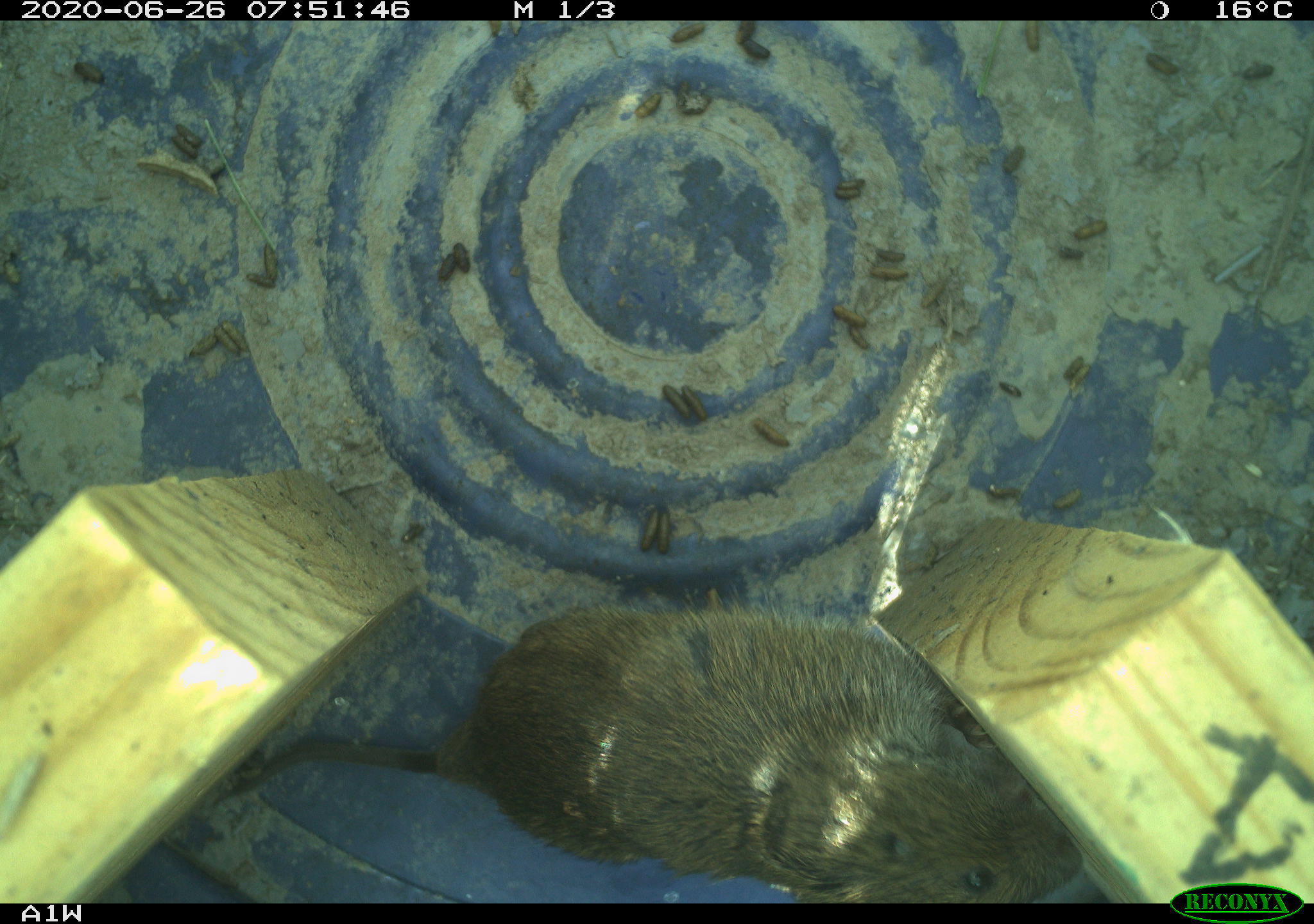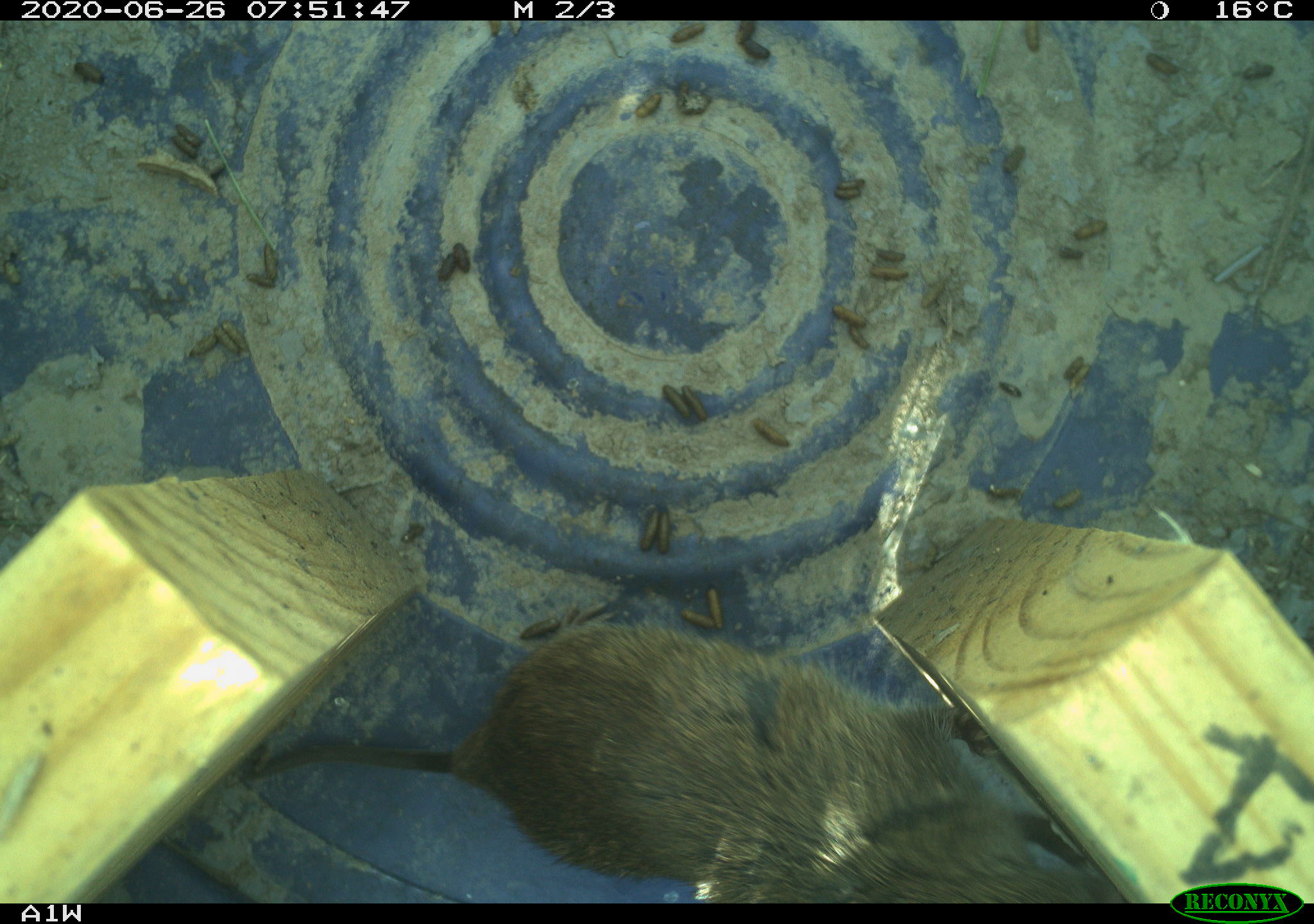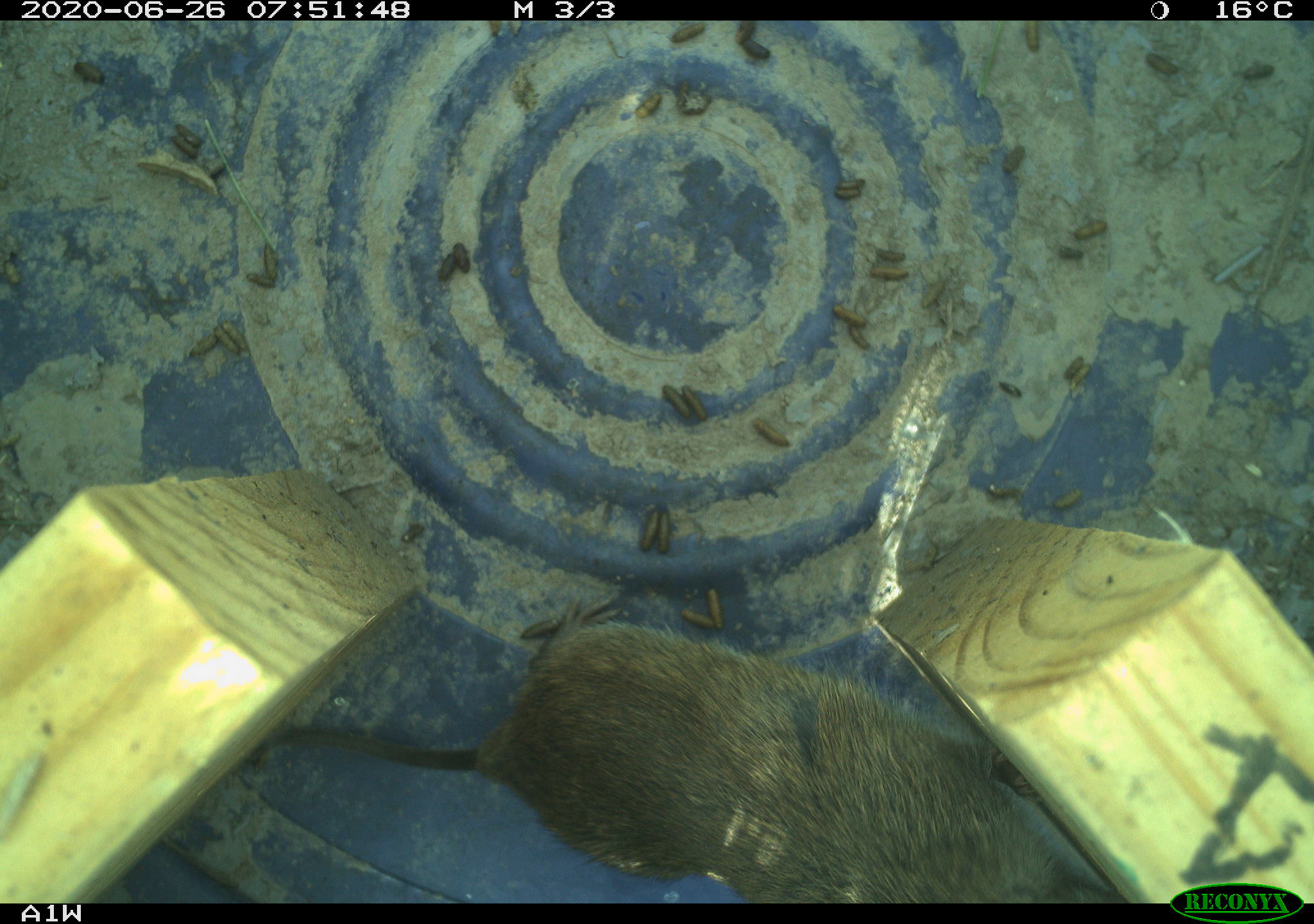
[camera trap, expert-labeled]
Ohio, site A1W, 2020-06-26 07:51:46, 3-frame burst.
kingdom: Animalia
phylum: Chordata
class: Mammalia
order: Rodentia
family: Cricetidae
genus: Microtus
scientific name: Microtus pennsylvanicus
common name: meadow vole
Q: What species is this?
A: Meadow vole (Microtus pennsylvanicus).